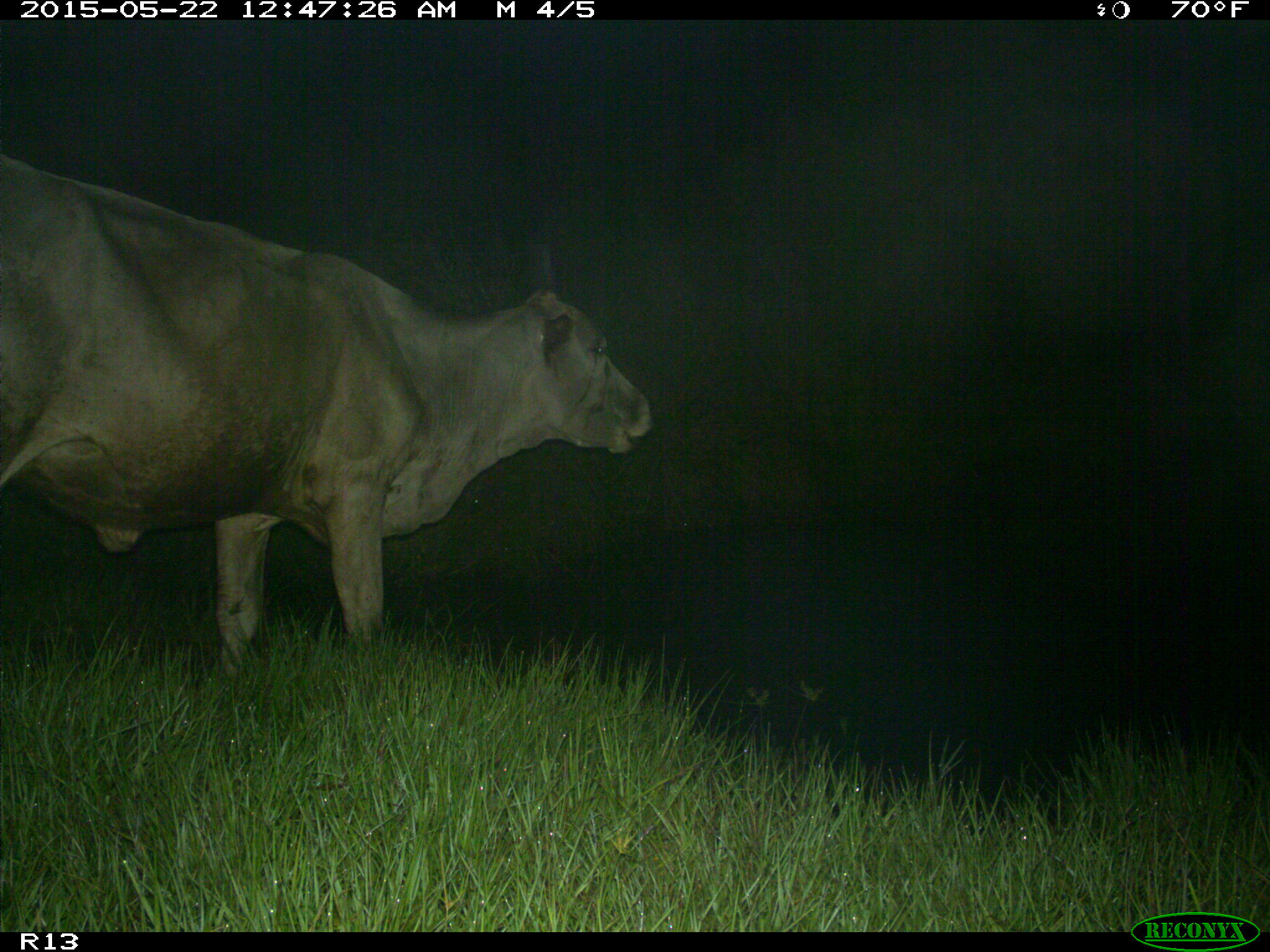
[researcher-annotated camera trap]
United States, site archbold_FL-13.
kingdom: Animalia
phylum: Chordata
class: Mammalia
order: Artiodactyla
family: Bovidae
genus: Bos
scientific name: Bos taurus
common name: domestic cow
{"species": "Bos taurus (domestic cow)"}